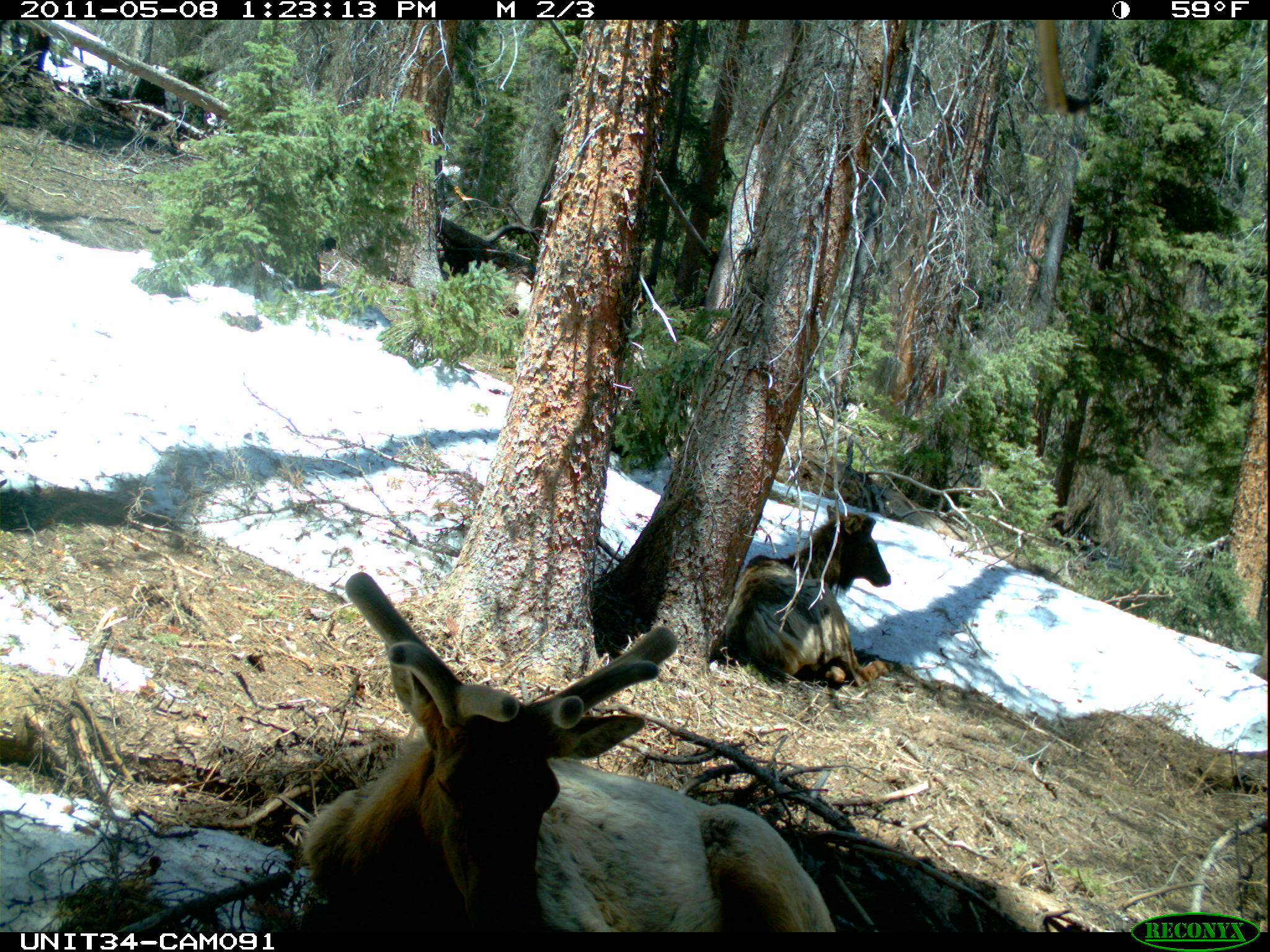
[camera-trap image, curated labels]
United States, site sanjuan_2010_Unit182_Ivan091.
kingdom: Animalia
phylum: Chordata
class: Mammalia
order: Artiodactyla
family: Cervidae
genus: Cervus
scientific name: Cervus elaphus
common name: red deer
Cervus elaphus (red deer).